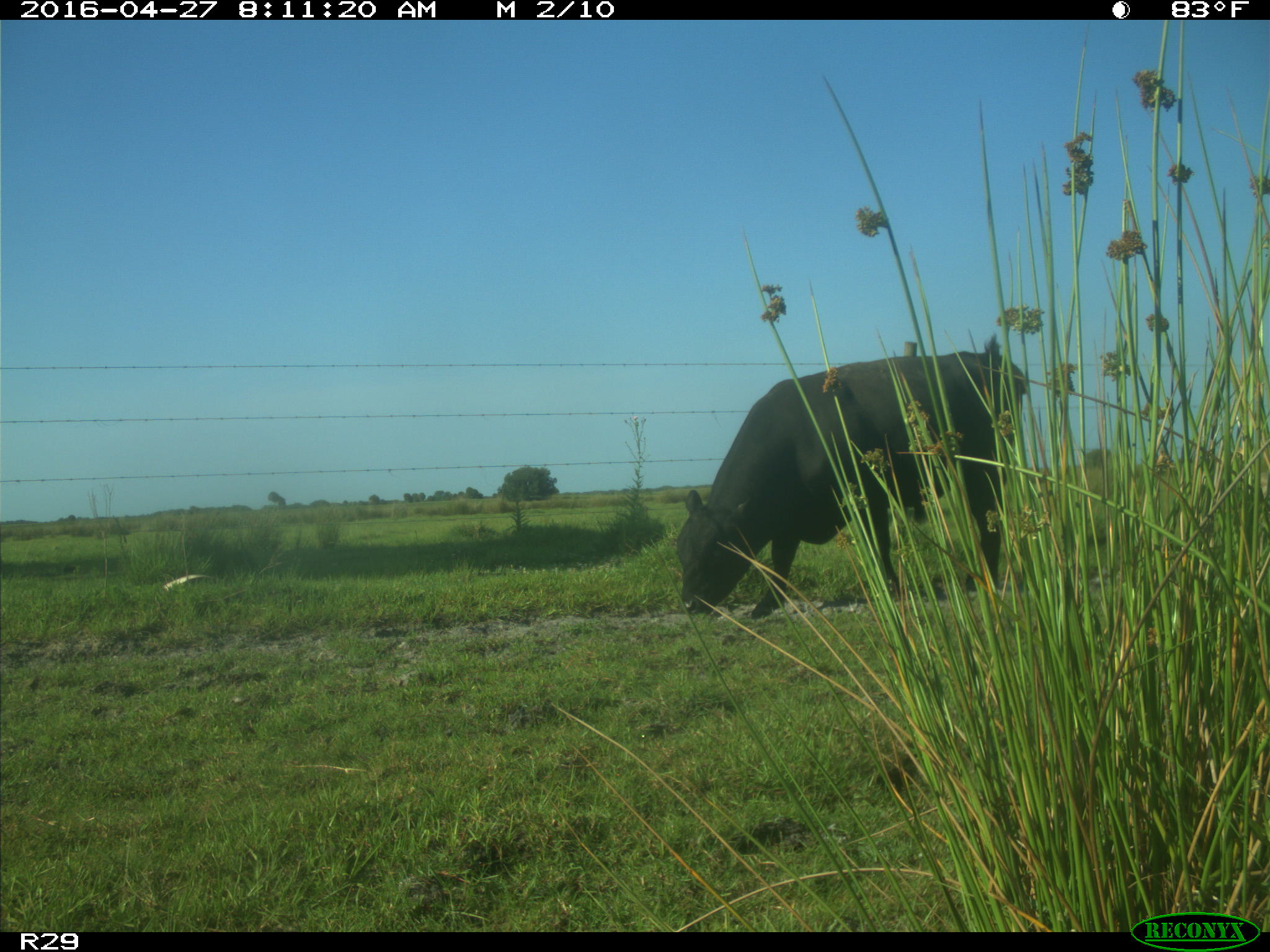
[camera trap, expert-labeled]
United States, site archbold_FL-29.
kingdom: Animalia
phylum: Chordata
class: Mammalia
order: Artiodactyla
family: Bovidae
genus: Bos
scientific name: Bos taurus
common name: domestic cow